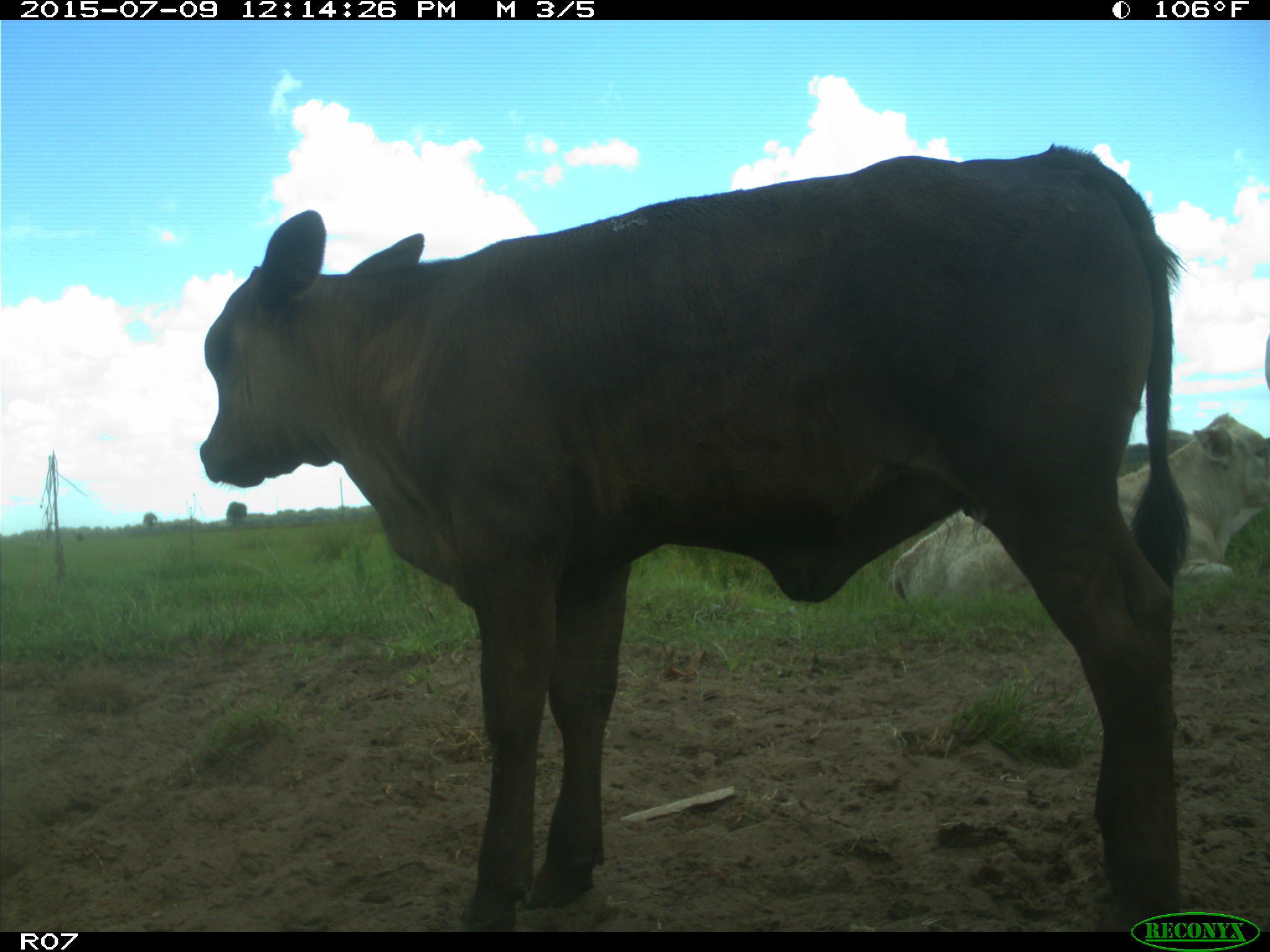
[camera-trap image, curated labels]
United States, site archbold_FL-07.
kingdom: Animalia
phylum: Chordata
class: Mammalia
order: Artiodactyla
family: Bovidae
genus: Bos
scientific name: Bos taurus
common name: domestic cow